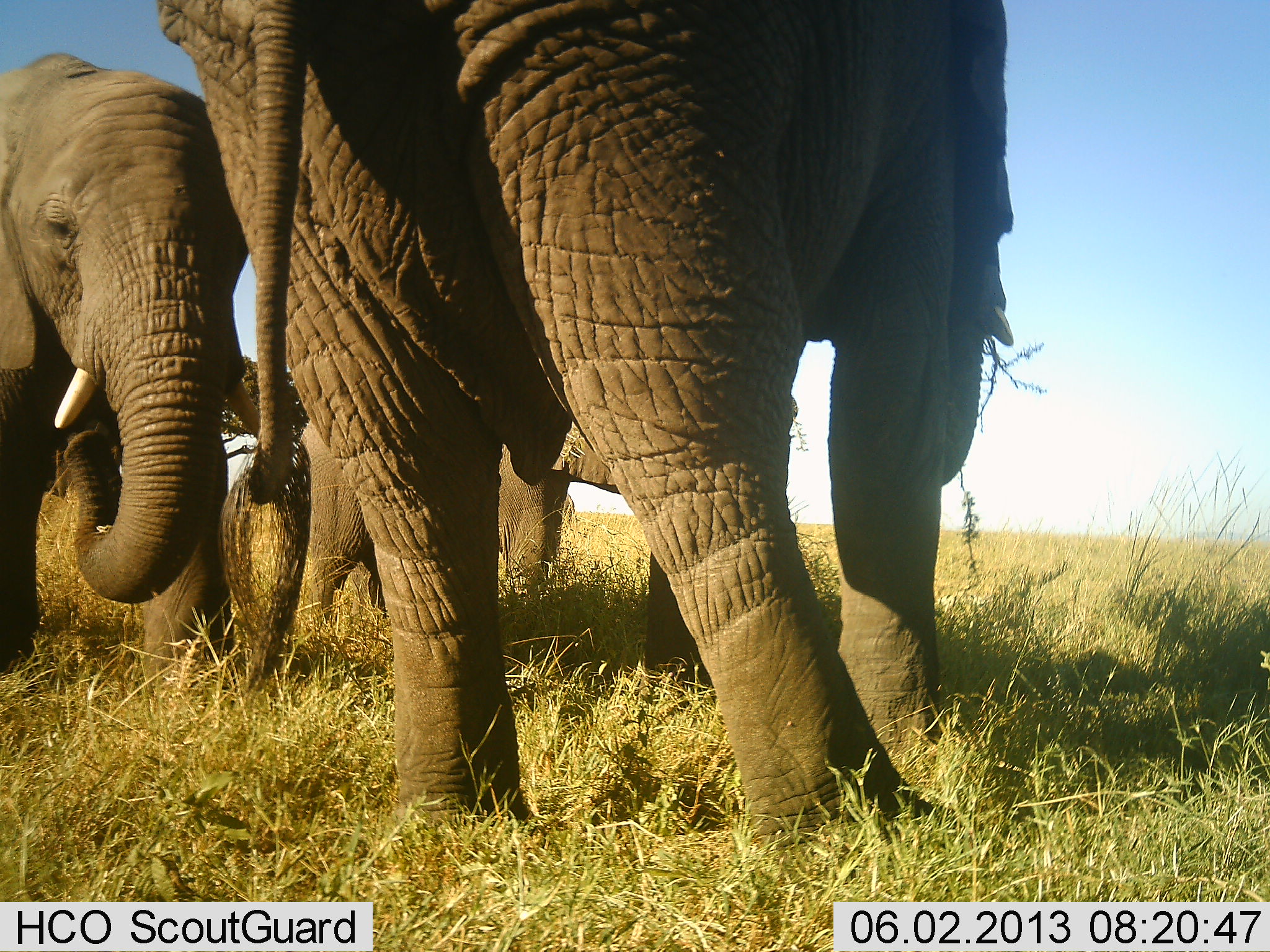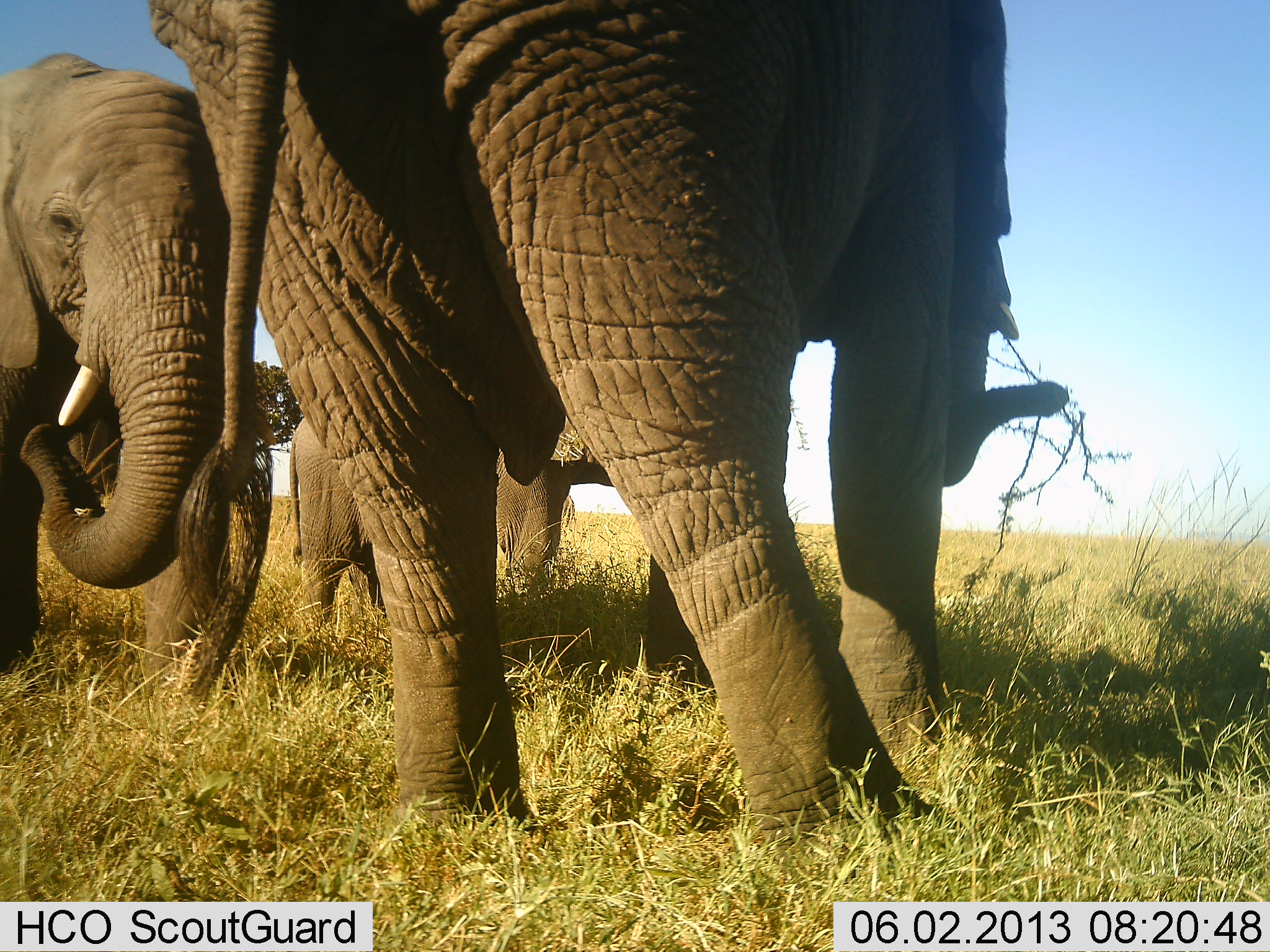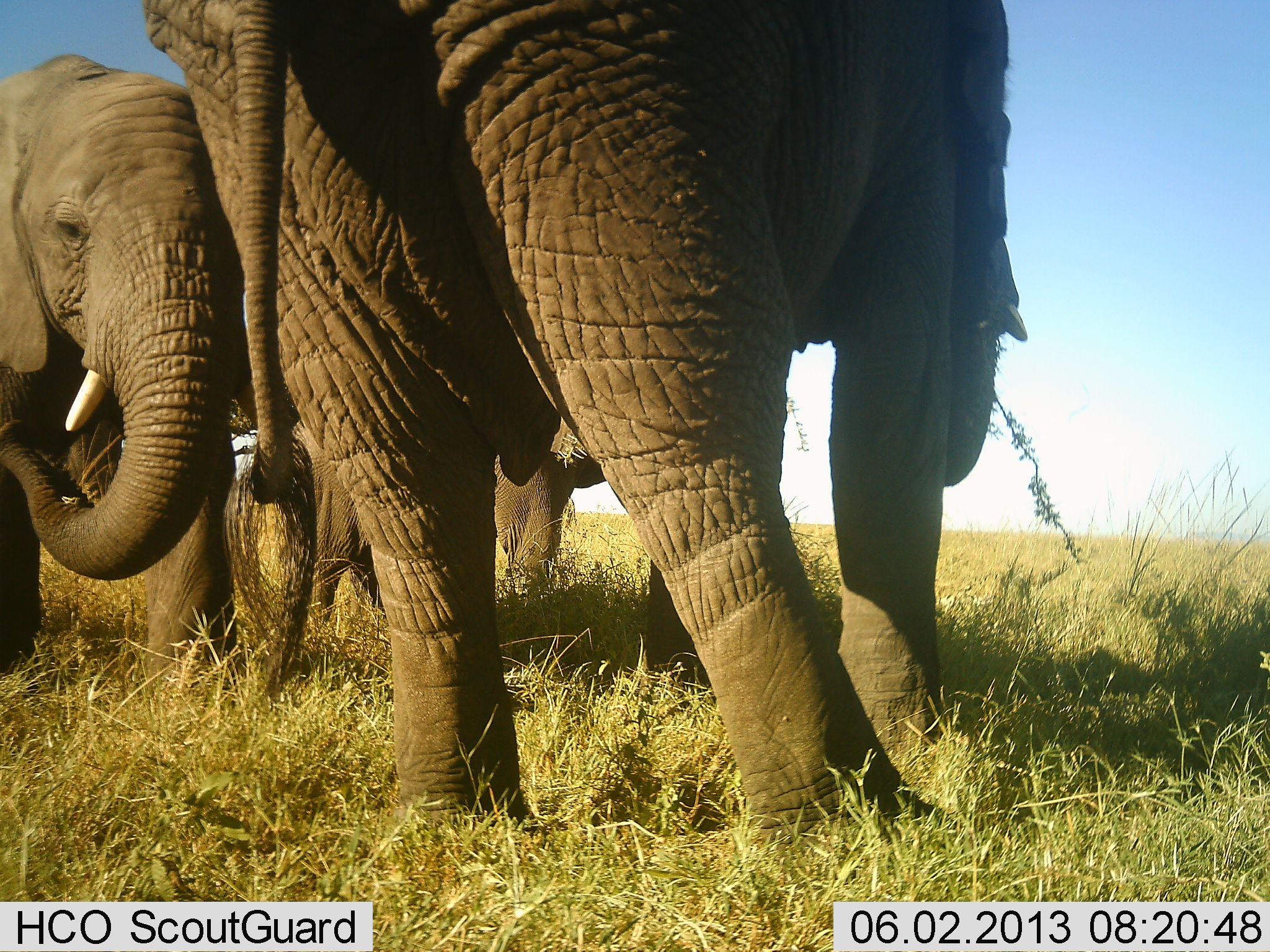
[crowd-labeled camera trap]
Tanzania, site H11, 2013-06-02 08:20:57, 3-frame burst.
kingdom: Animalia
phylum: Chordata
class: Mammalia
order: Proboscidea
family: Elephantidae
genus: Loxodonta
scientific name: Loxodonta africana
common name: african bush elephant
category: elephant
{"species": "elephant (african bush elephant) (Loxodonta africana)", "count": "3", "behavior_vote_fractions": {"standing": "75%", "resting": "5%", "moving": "0%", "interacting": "5%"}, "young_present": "15%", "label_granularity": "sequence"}